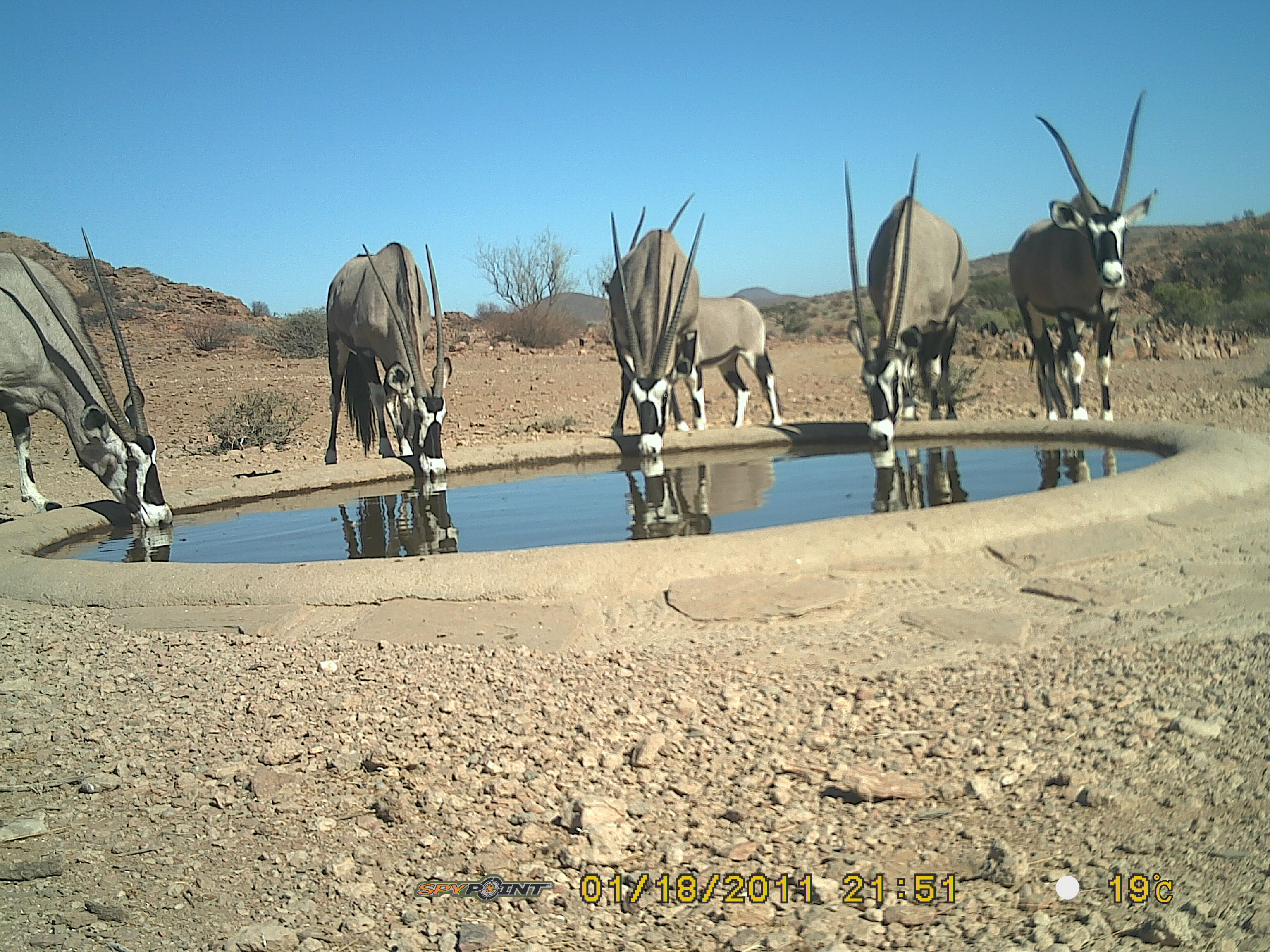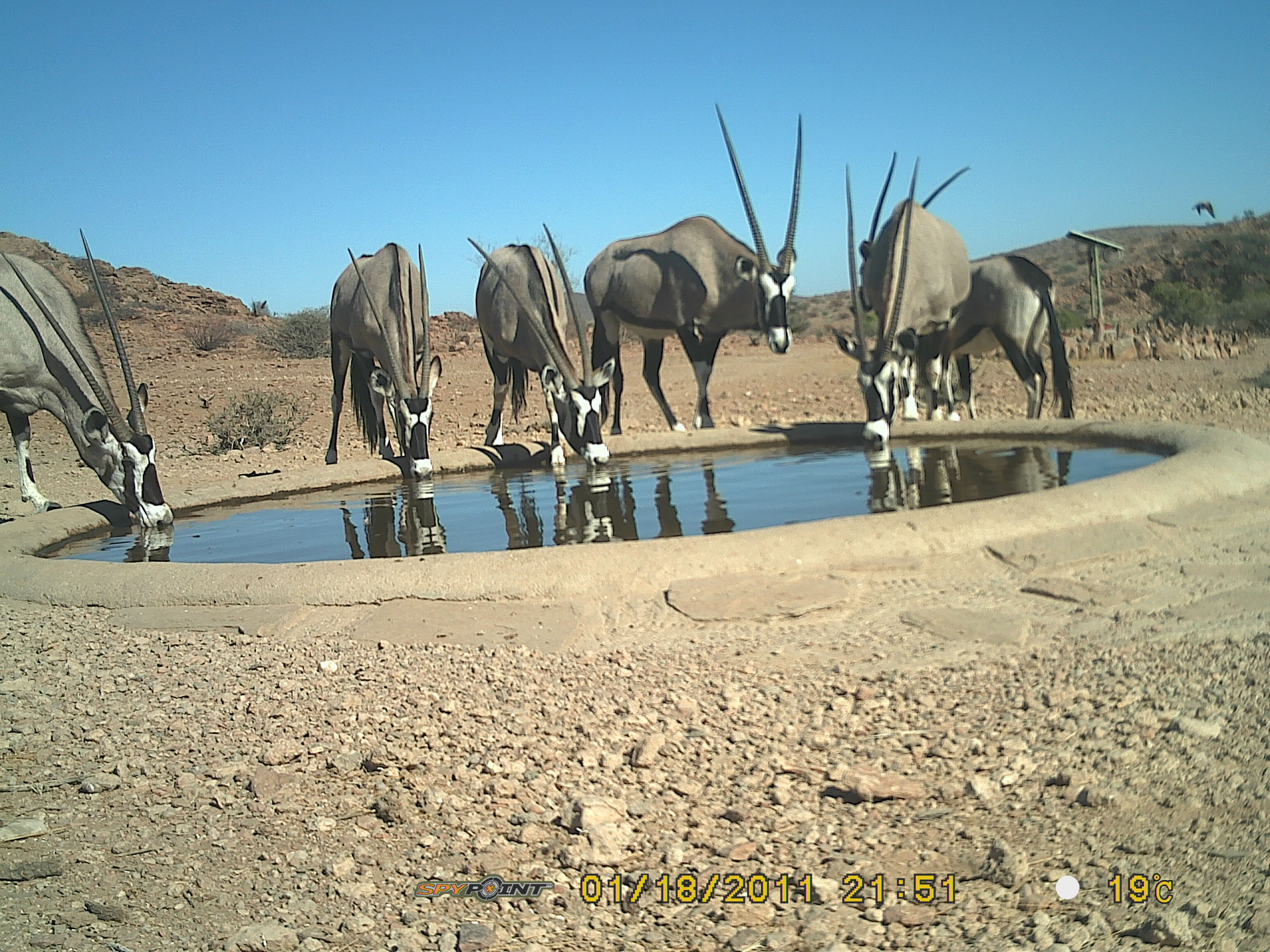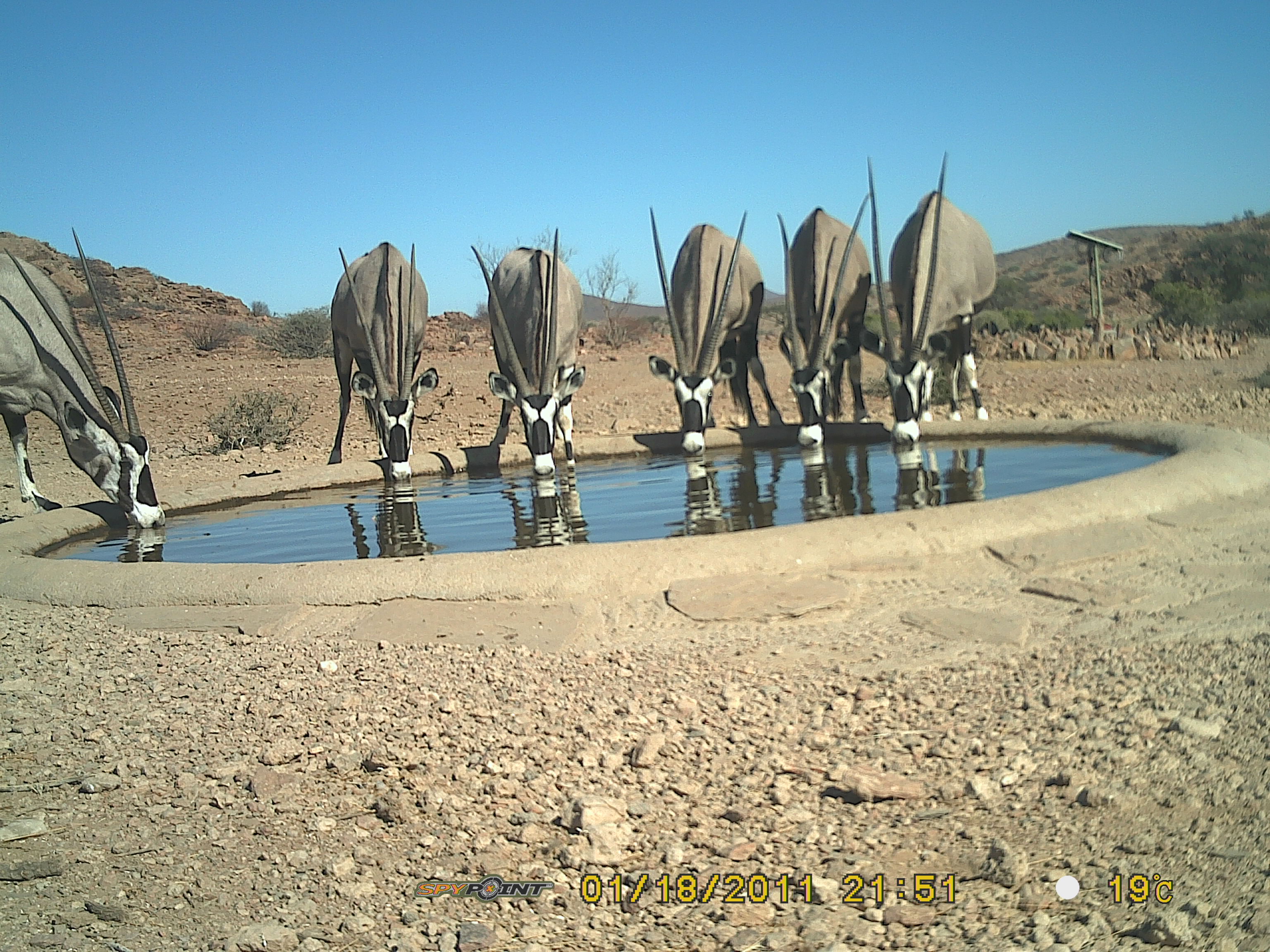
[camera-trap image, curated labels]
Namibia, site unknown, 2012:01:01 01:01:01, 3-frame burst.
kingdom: Animalia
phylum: Chordata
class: Mammalia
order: Artiodactyla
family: Bovidae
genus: Oryx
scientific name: Oryx gazella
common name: gemsbok